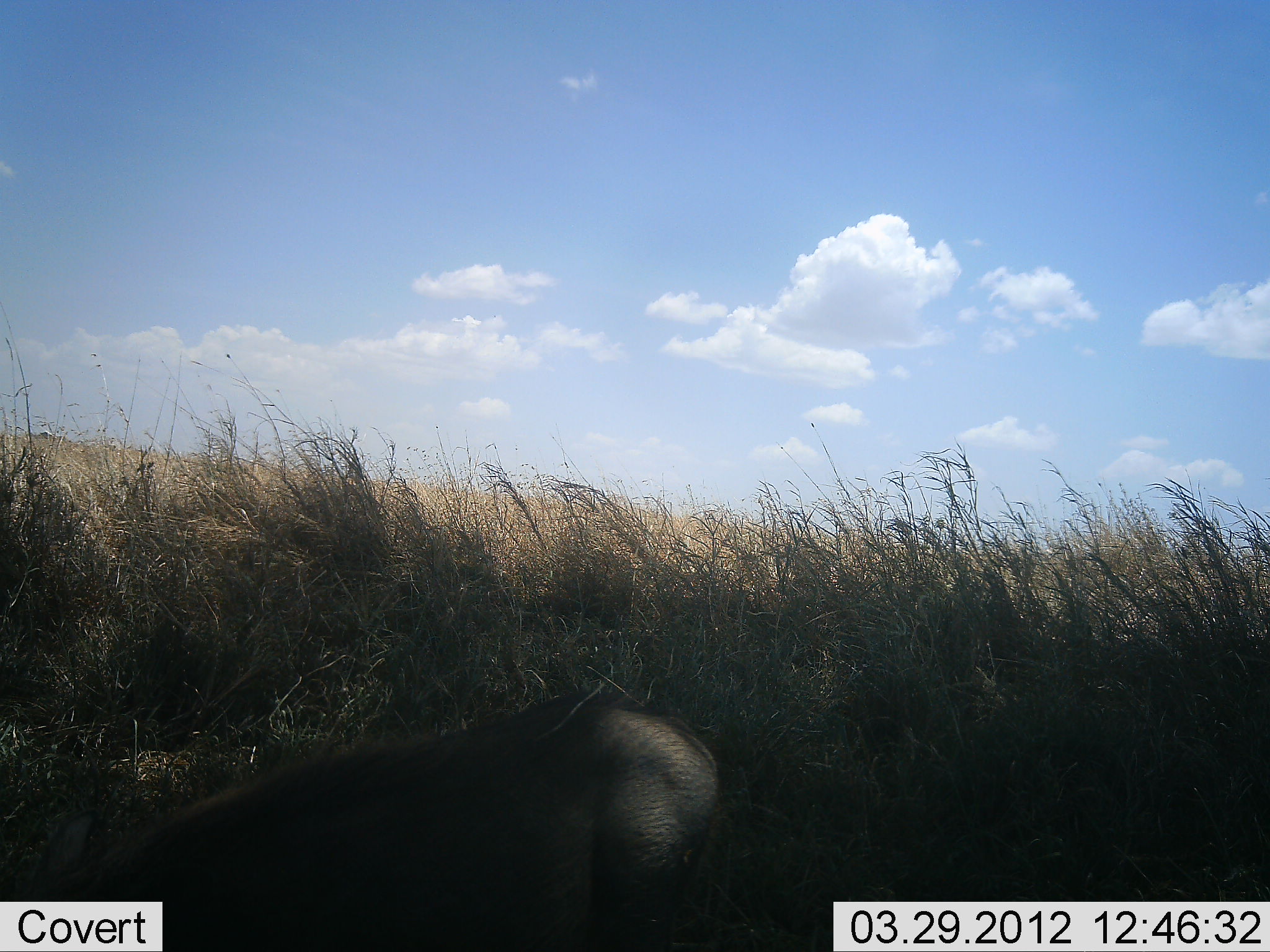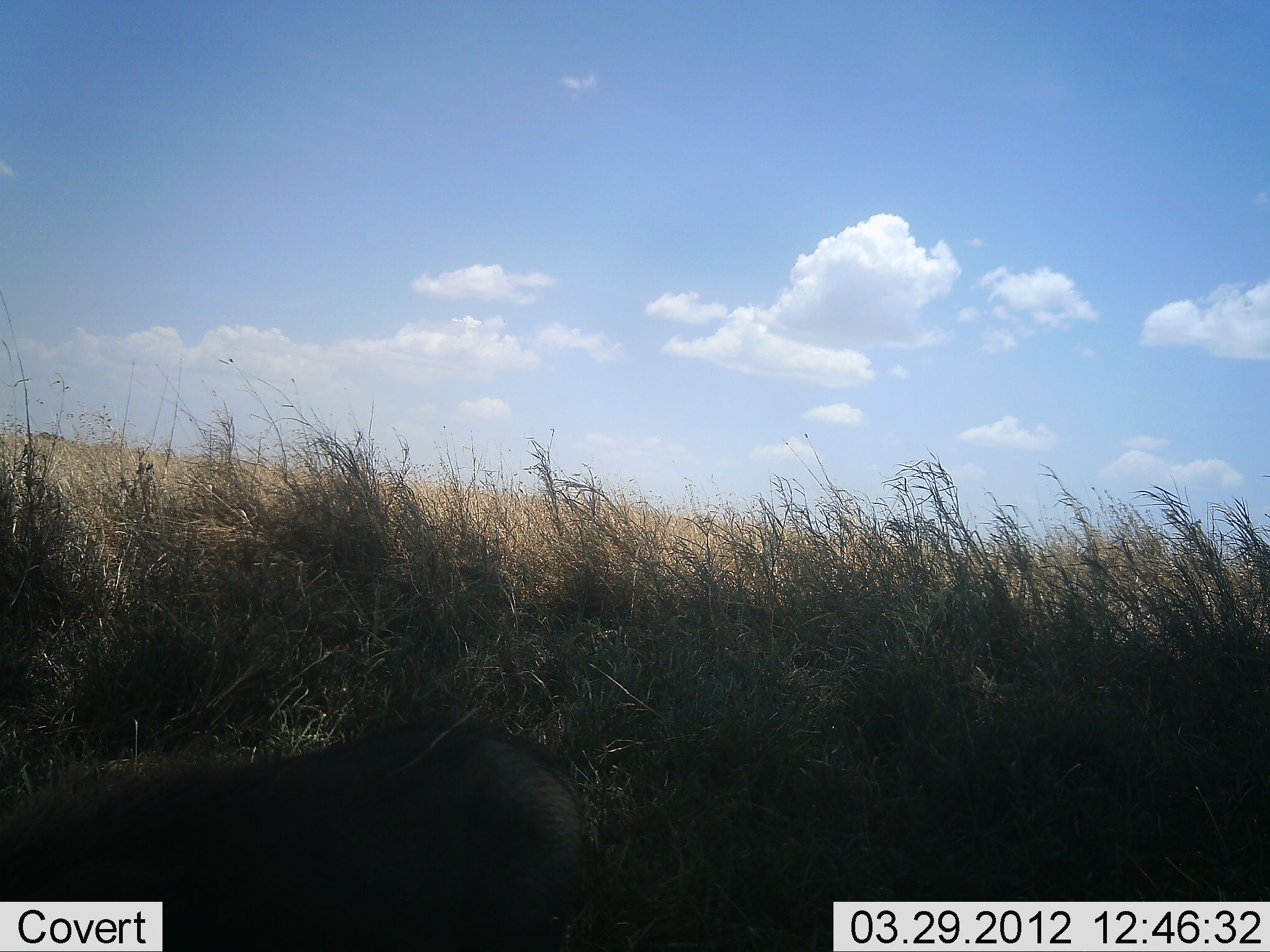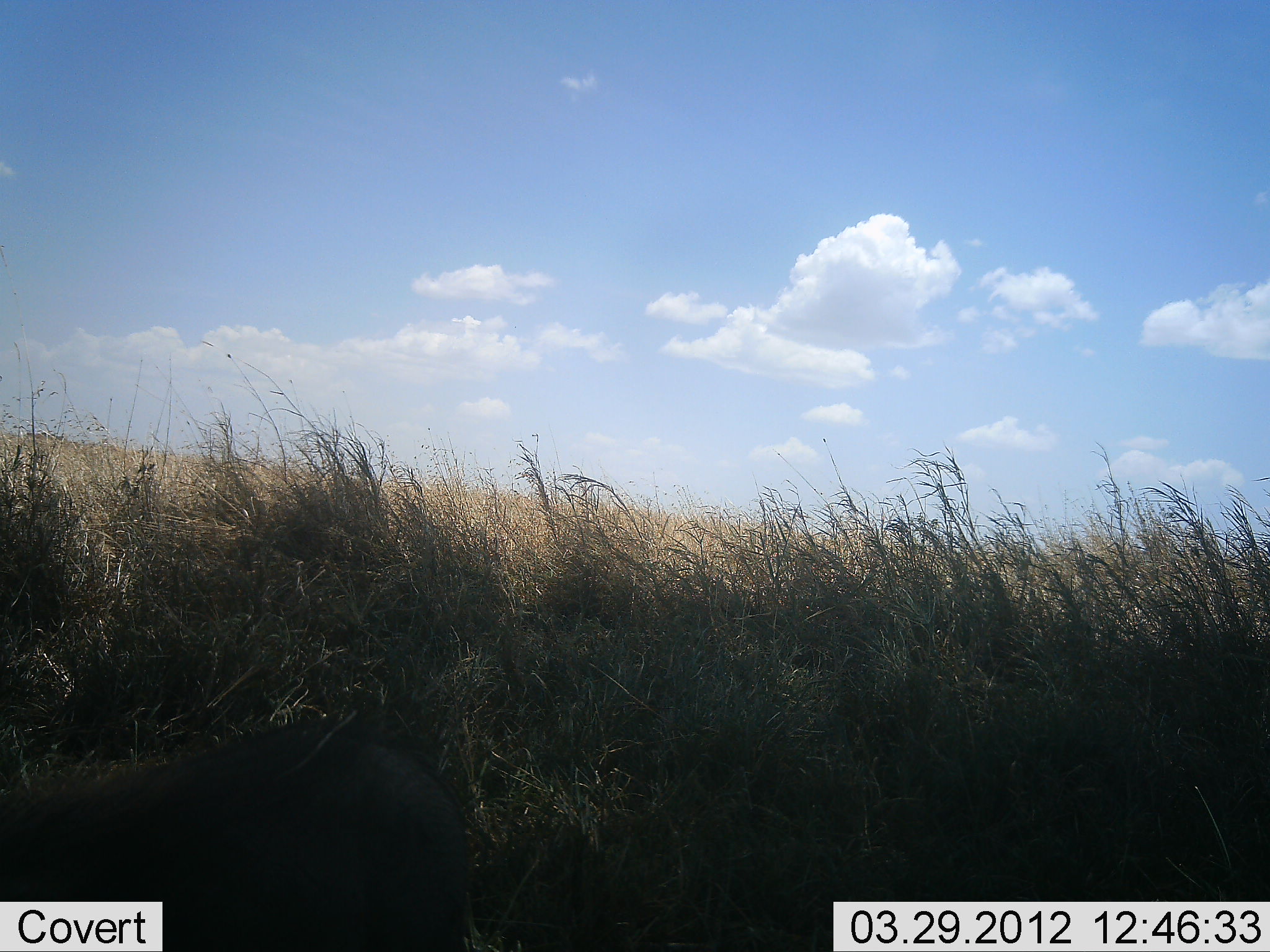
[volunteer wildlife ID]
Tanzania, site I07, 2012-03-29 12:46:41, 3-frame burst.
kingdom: Animalia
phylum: Chordata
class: Mammalia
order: Artiodactyla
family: Suidae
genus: Phacochoerus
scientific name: Phacochoerus africanus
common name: warthog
Warthog (Phacochoerus africanus), count 1. Behavior (volunteer vote fractions): standing 5%, resting 0%, moving 86%, interacting 0%. Young present (vote fraction): 0%. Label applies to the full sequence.